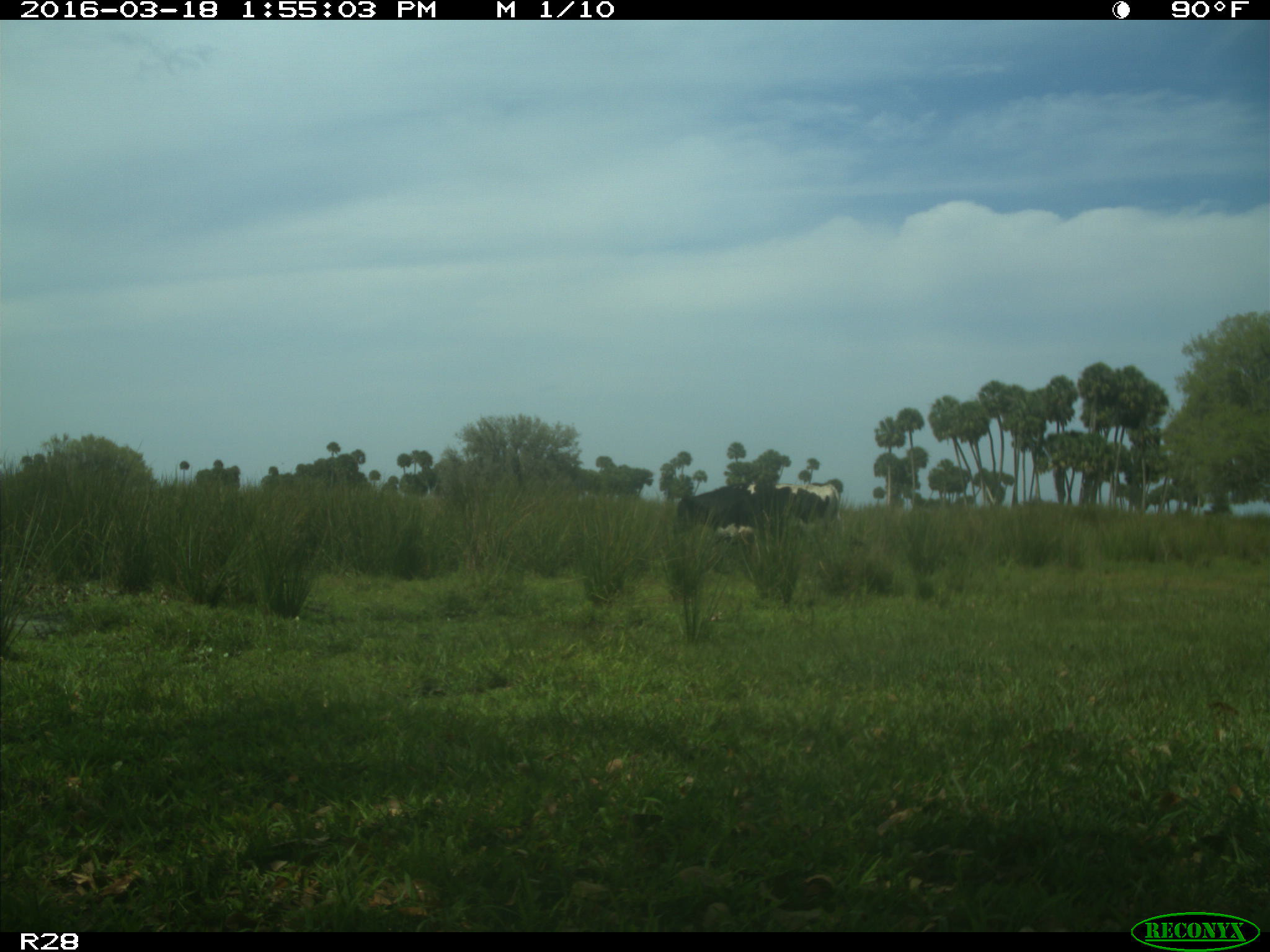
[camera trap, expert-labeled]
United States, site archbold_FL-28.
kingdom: Animalia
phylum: Chordata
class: Mammalia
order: Artiodactyla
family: Bovidae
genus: Bos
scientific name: Bos taurus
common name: domestic cow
Bos taurus (domestic cow).